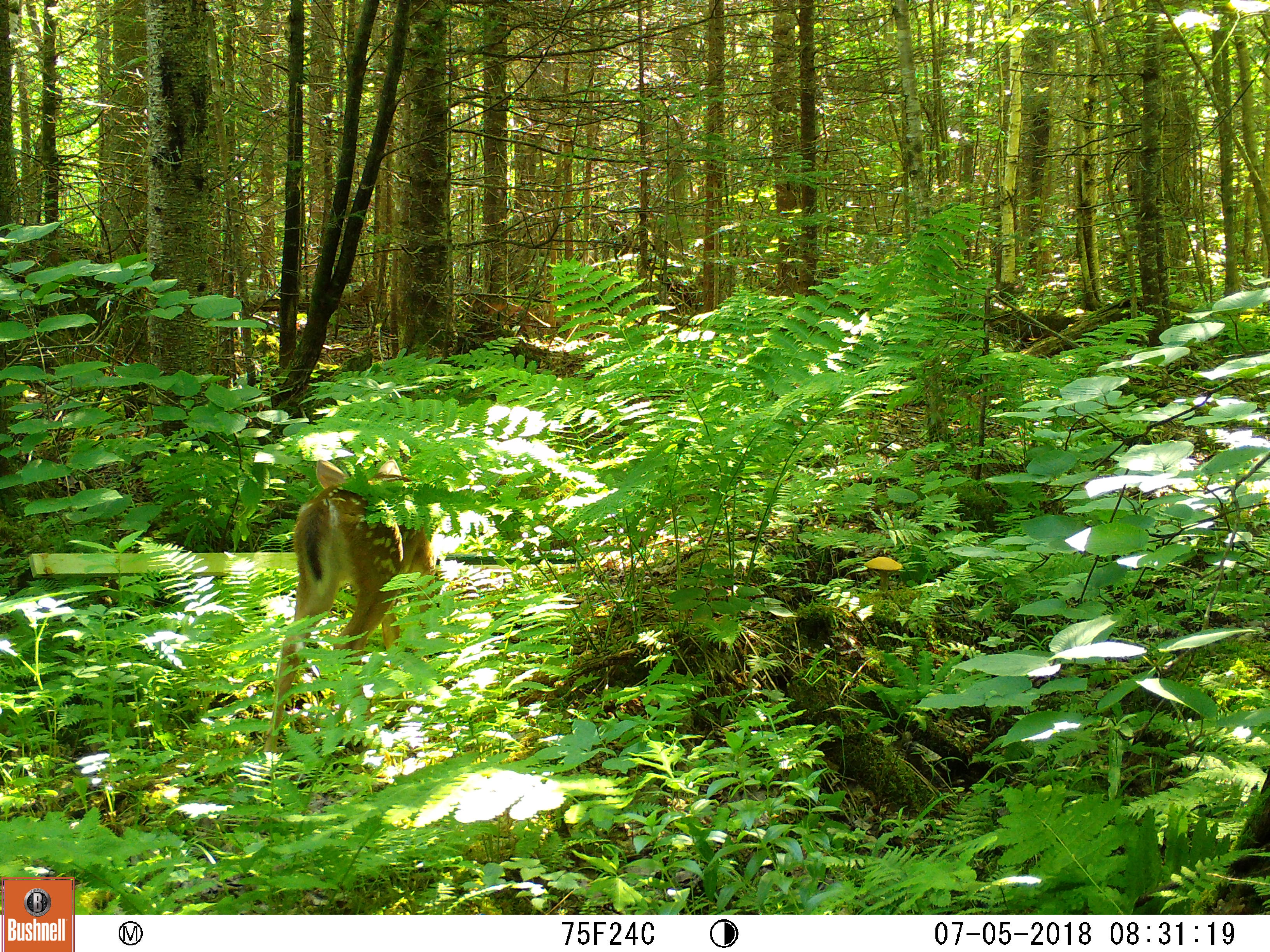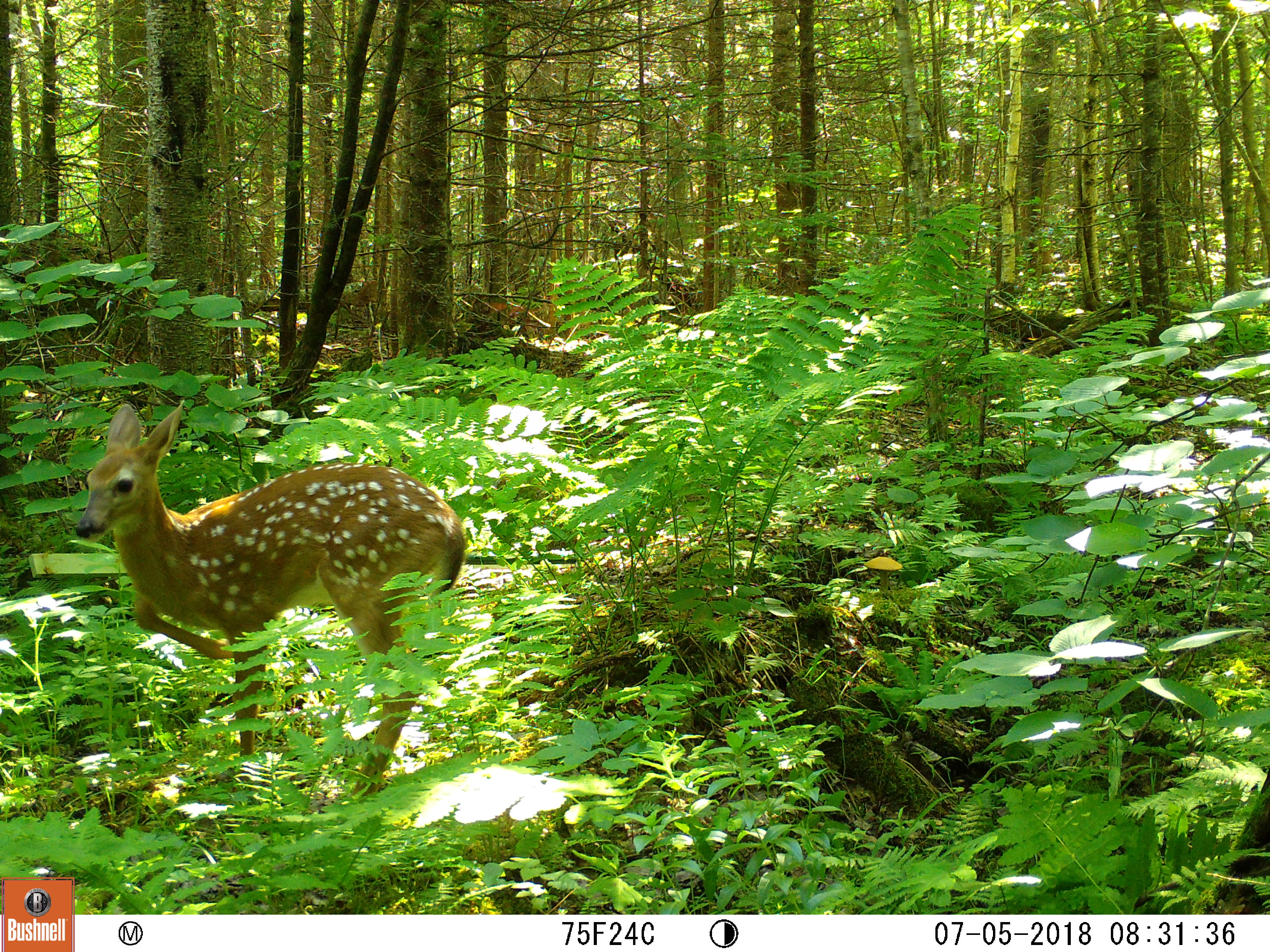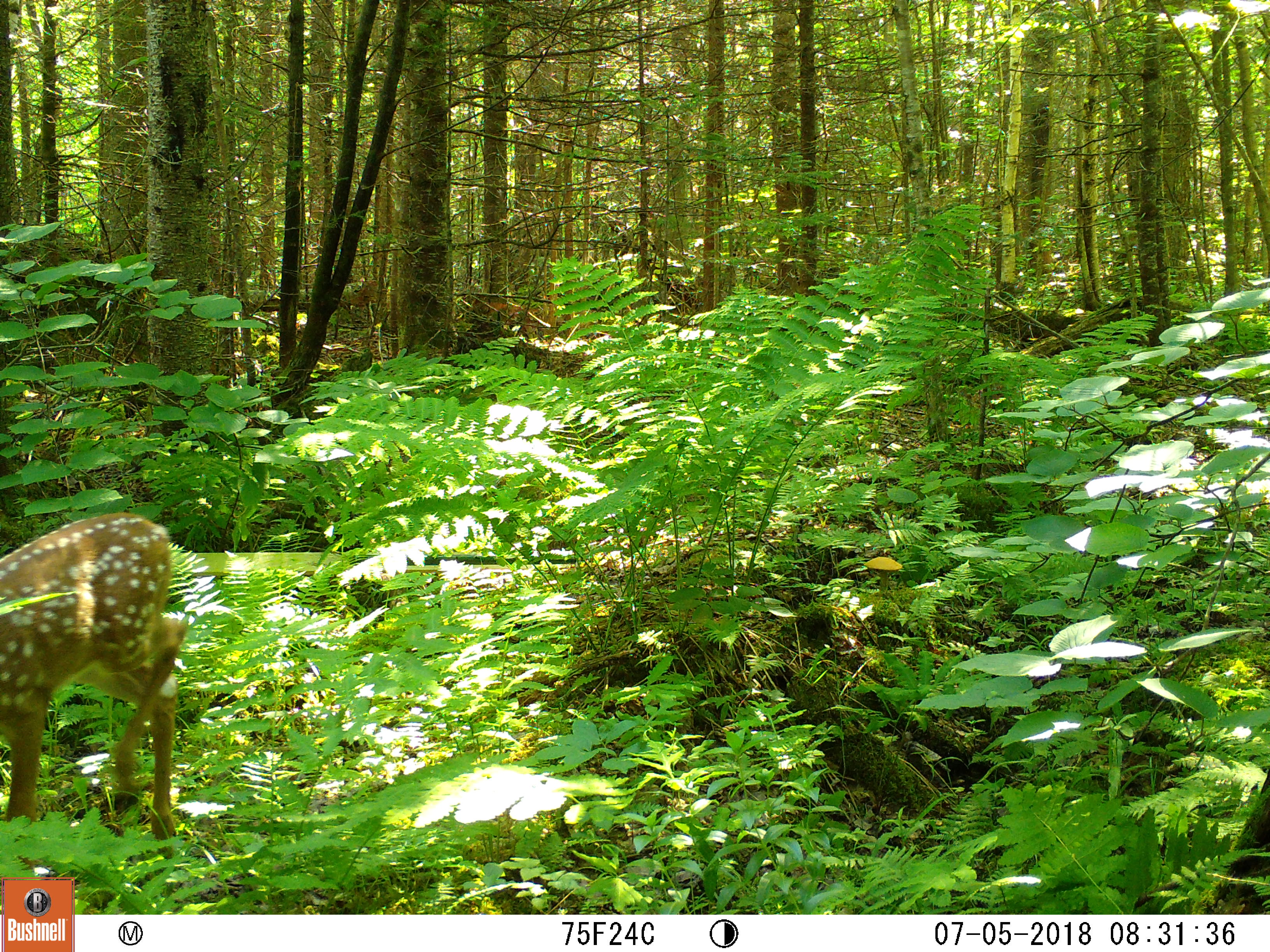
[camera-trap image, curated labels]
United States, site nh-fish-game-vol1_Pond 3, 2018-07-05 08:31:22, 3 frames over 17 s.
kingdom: Animalia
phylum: Chordata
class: Mammalia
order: Artiodactyla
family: Cervidae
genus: Odocoileus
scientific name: Odocoileus virginianus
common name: white-tailed deer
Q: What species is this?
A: White-tailed deer (Odocoileus virginianus).